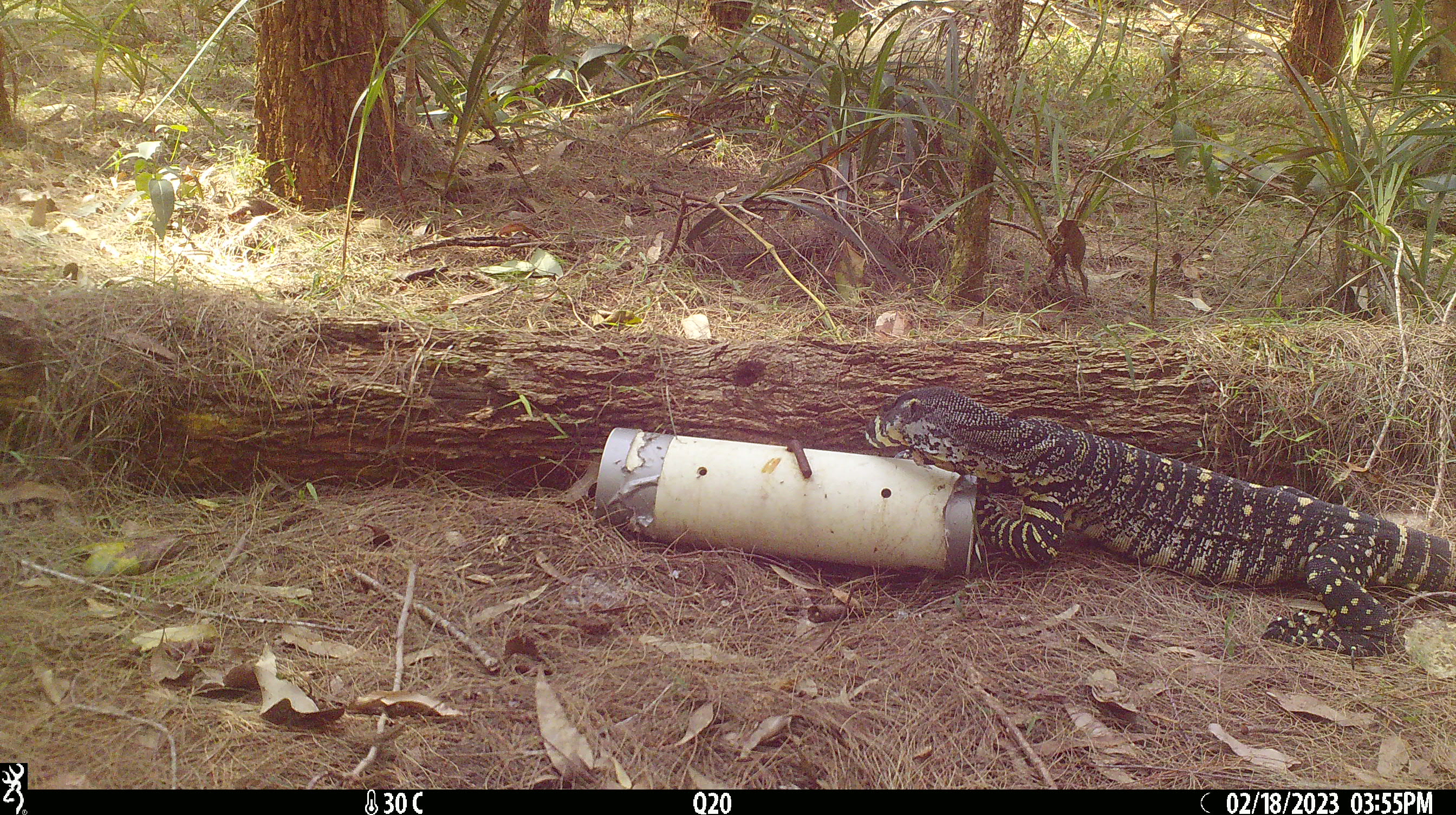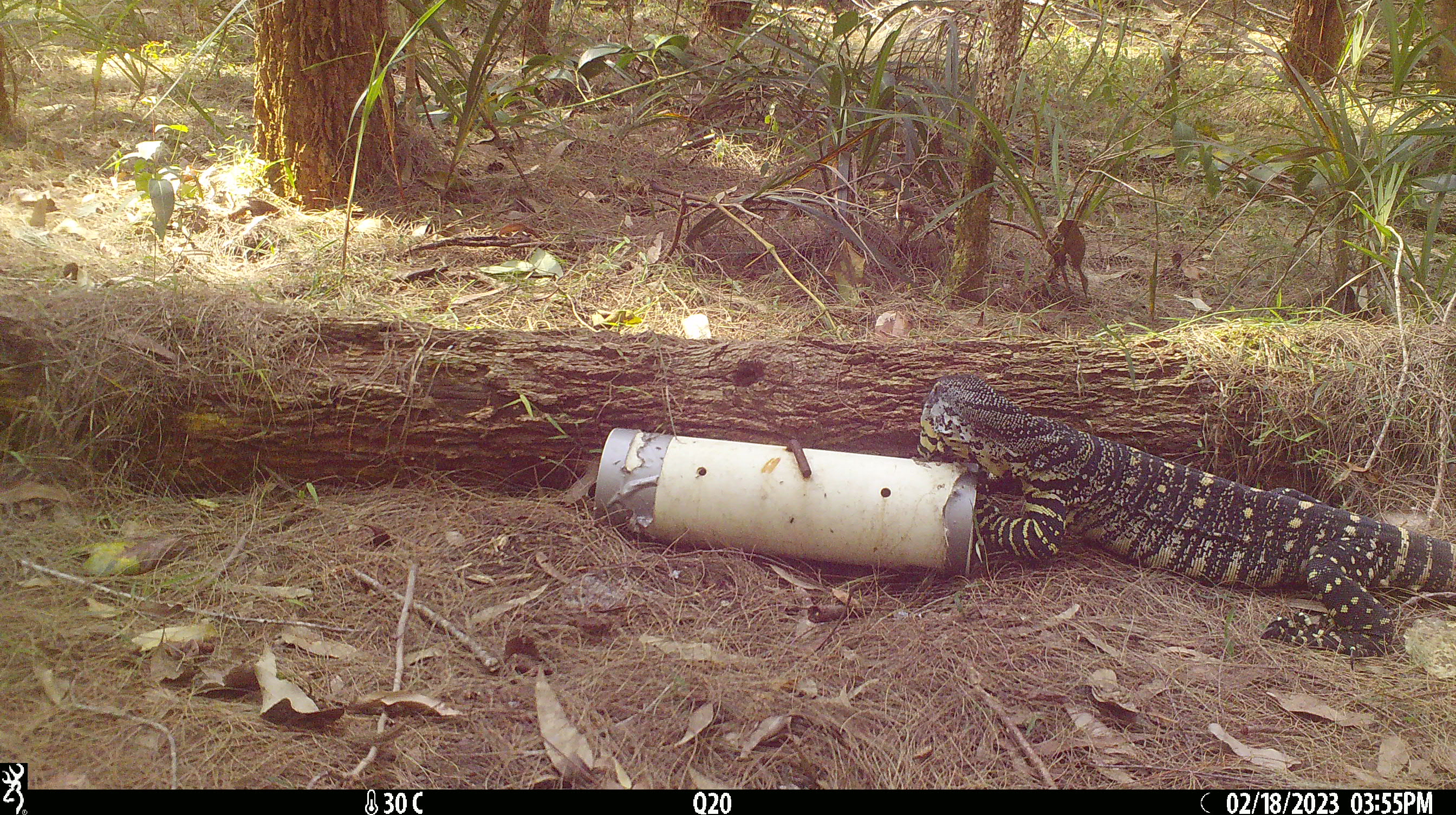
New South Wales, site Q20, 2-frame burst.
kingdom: Animalia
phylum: Chordata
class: Reptilia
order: Squamata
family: Varanidae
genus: Varanus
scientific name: Varanus varius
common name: lace monitor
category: goanna